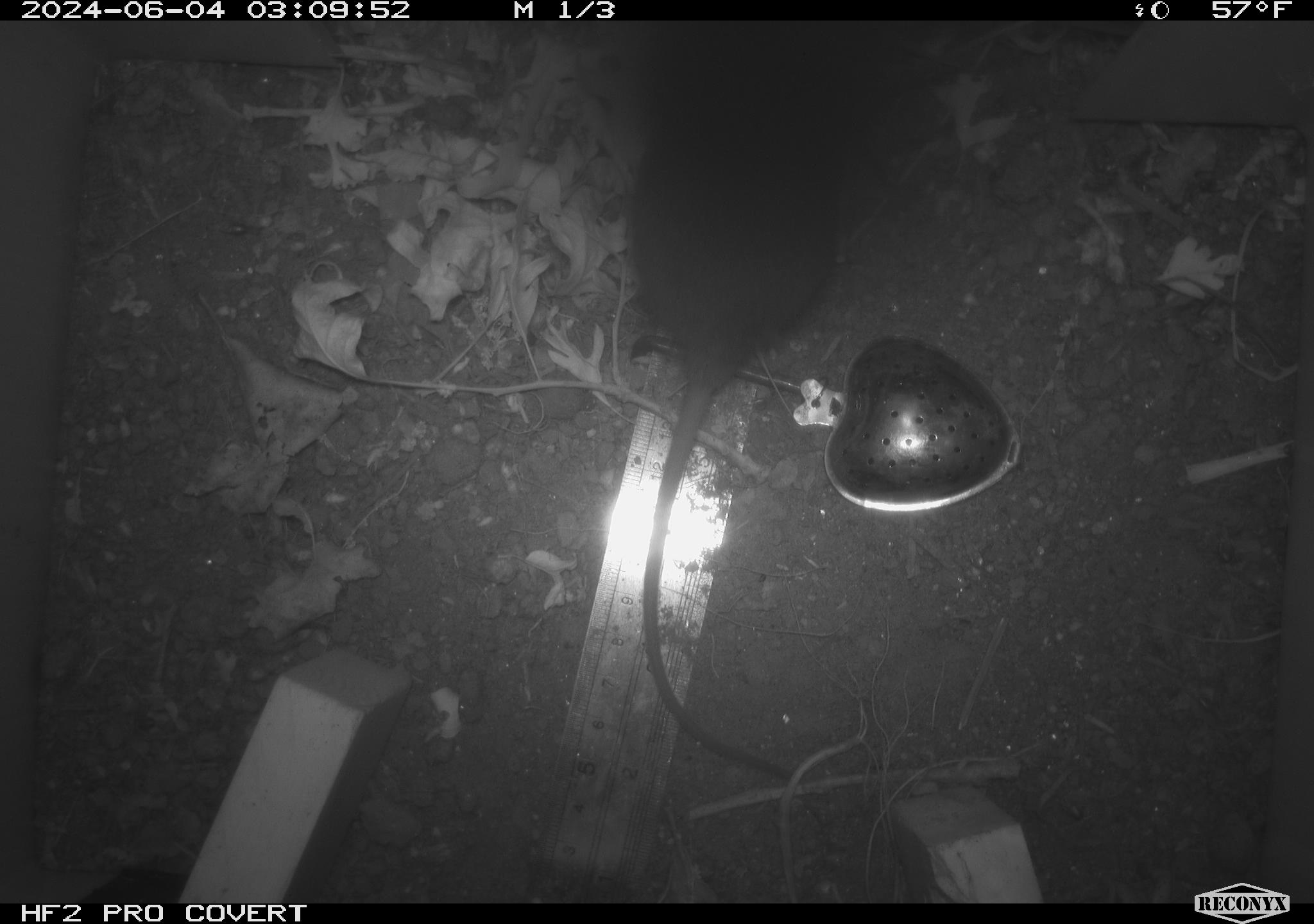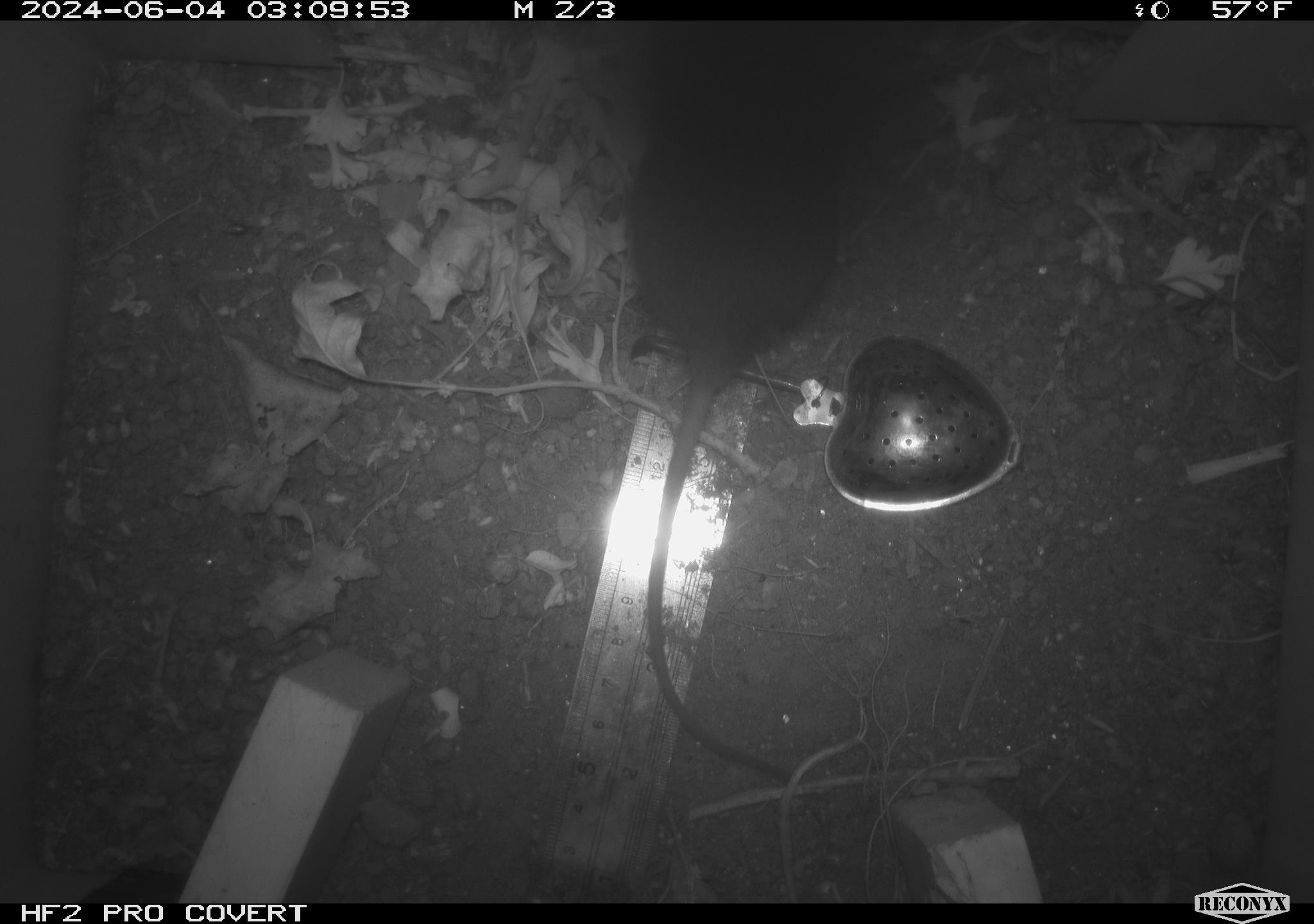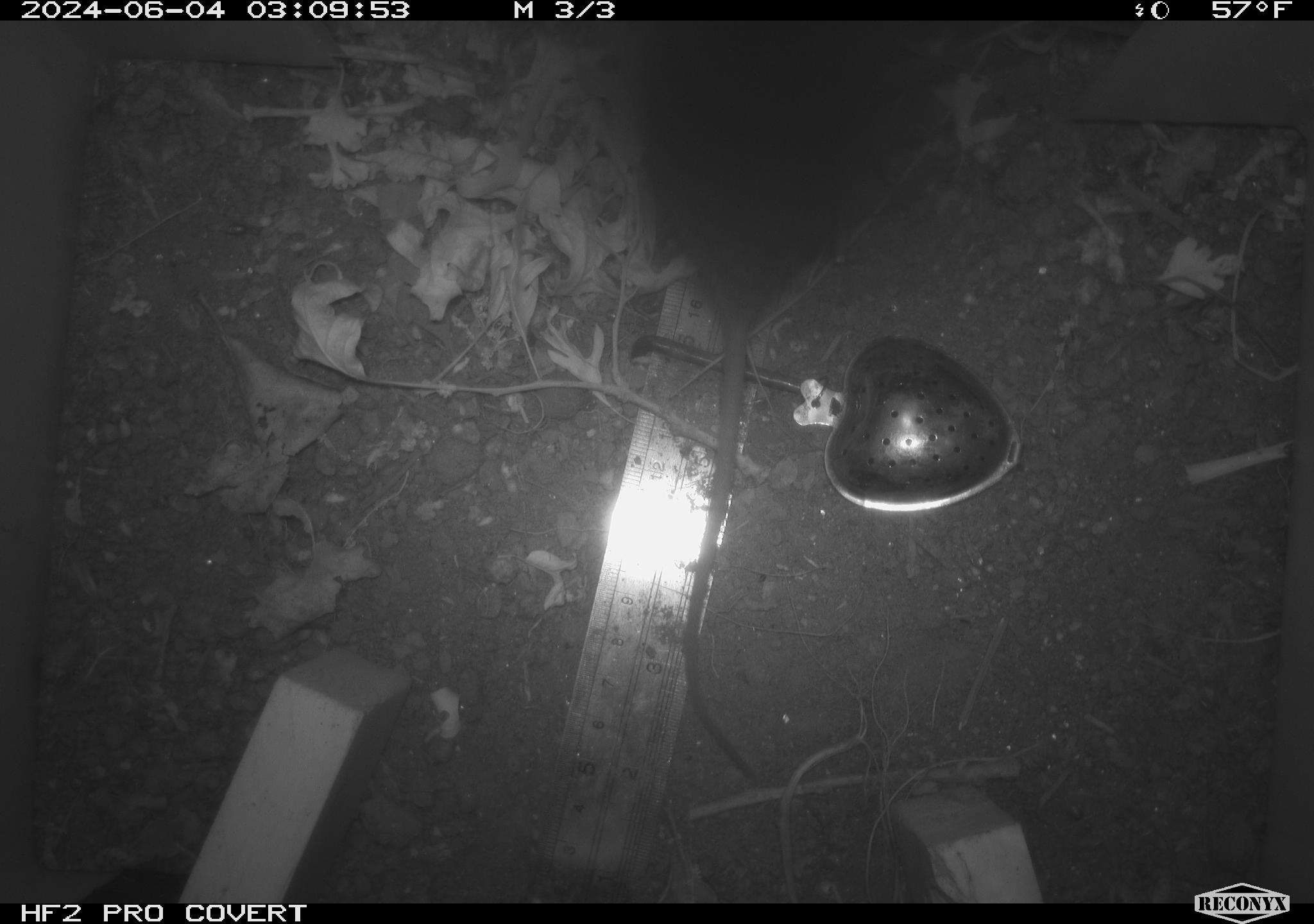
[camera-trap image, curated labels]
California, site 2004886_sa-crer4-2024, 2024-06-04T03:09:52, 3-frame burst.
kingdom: Animalia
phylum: Chordata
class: Mammalia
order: Rodentia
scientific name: Rodentia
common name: mouse species